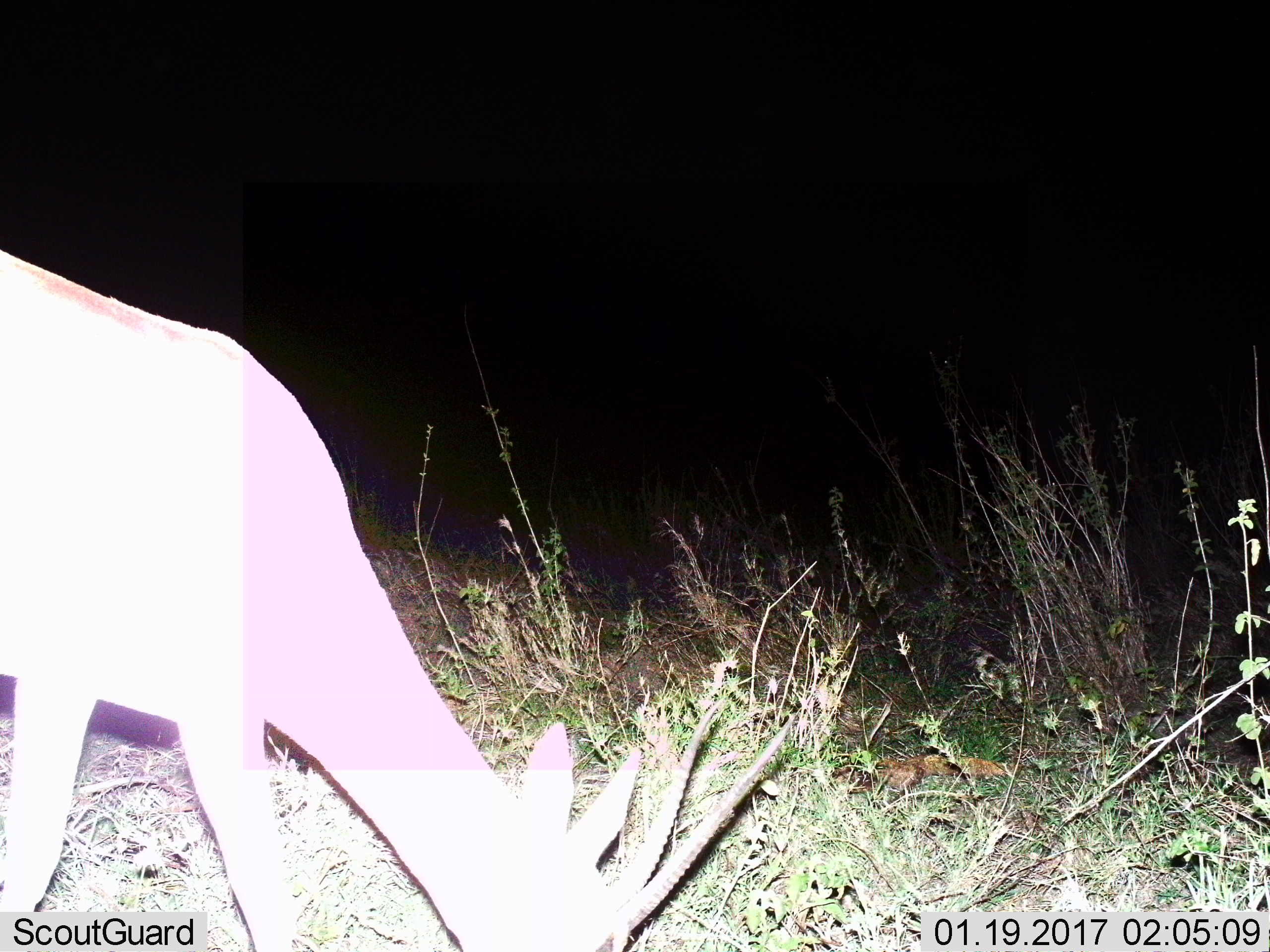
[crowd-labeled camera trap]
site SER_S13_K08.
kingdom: Animalia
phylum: Chordata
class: Mammalia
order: Artiodactyla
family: Bovidae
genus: Nanger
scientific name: Nanger granti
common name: grant's gazelle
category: gazellegrants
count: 1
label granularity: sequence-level